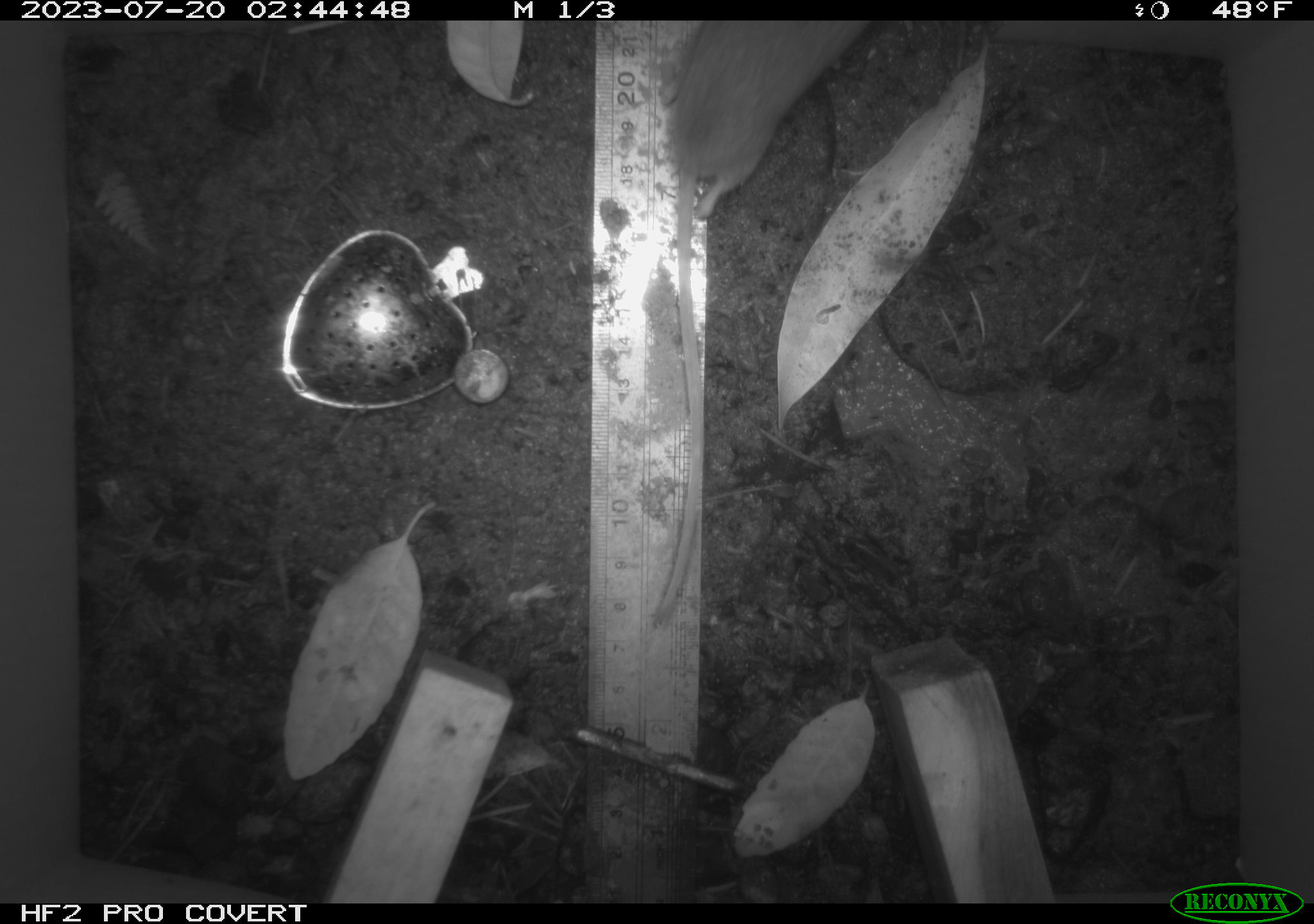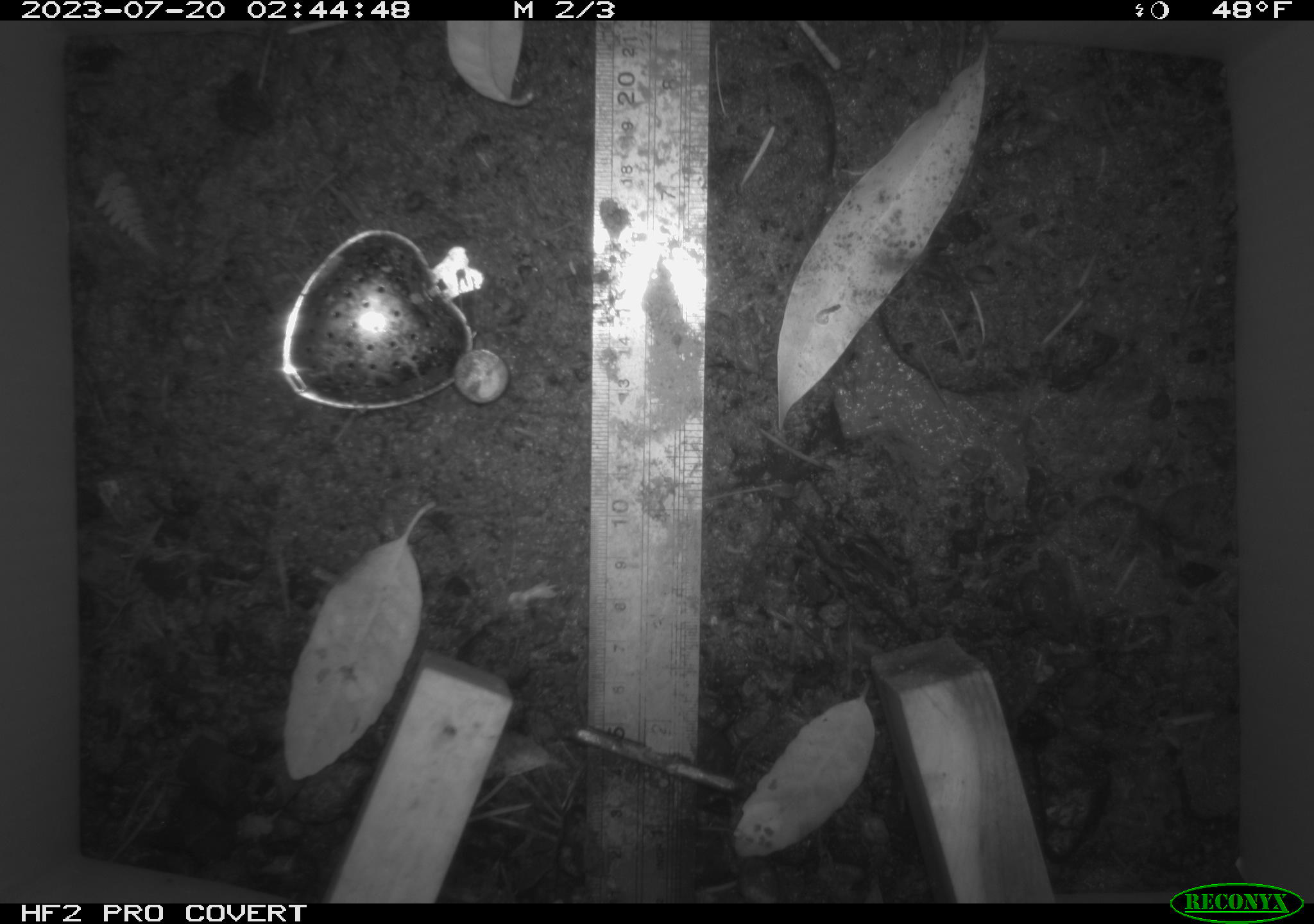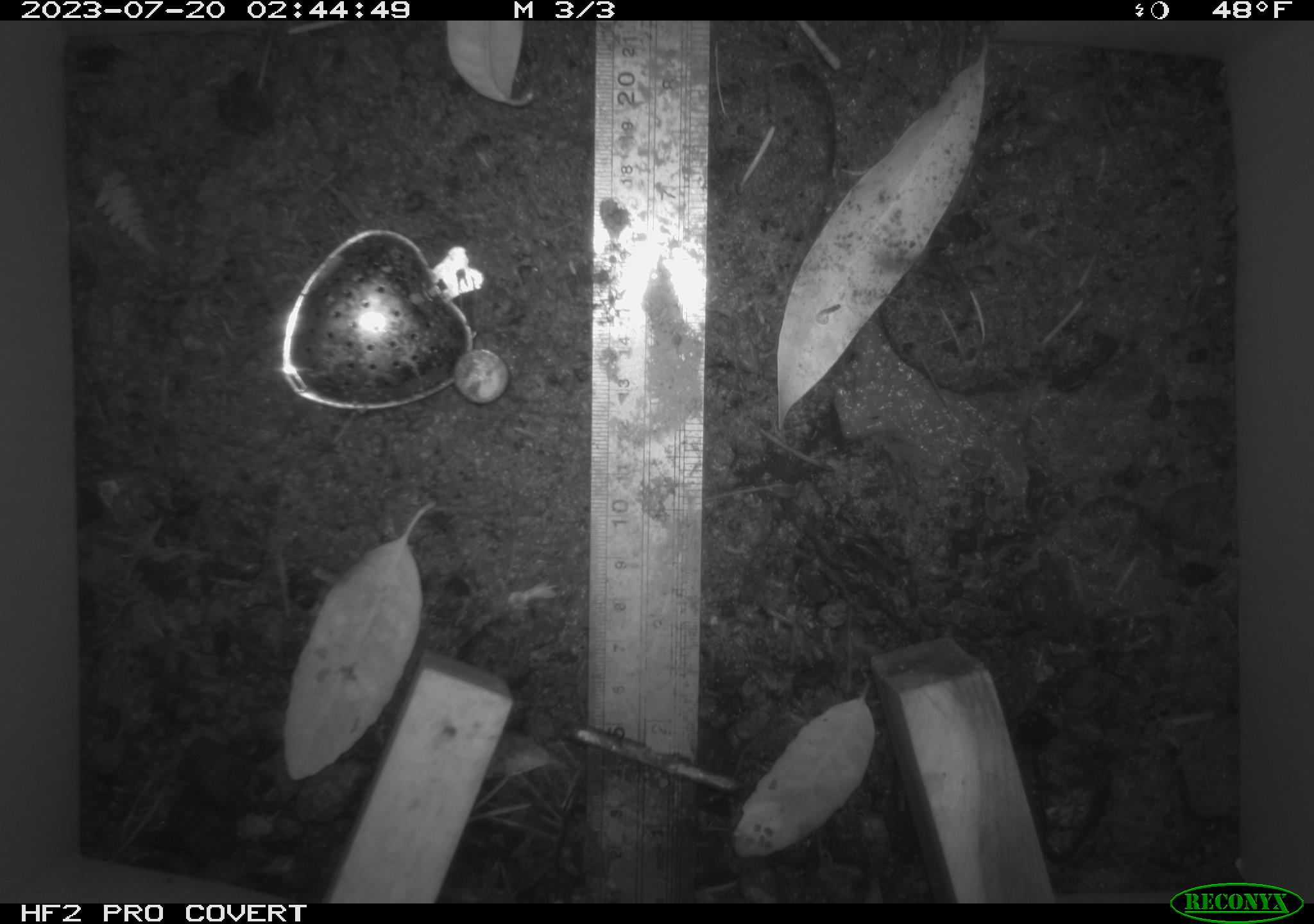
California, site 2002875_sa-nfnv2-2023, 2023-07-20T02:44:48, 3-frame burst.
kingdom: Animalia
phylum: Chordata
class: Mammalia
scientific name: Mammalia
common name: small mammal